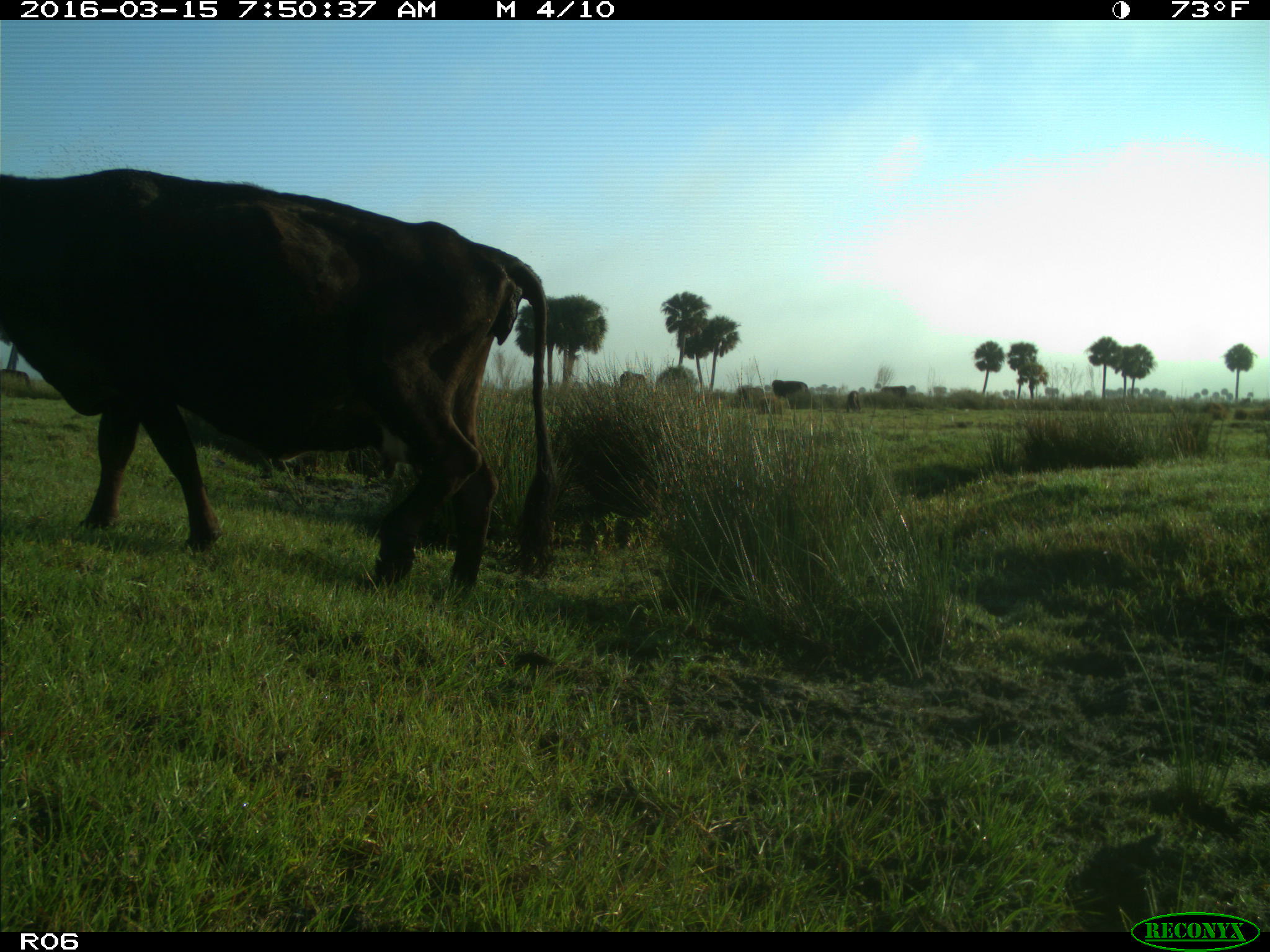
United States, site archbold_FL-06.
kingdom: Animalia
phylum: Chordata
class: Mammalia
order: Artiodactyla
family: Bovidae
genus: Bos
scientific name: Bos taurus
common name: domestic cow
Bos taurus (domestic cow).